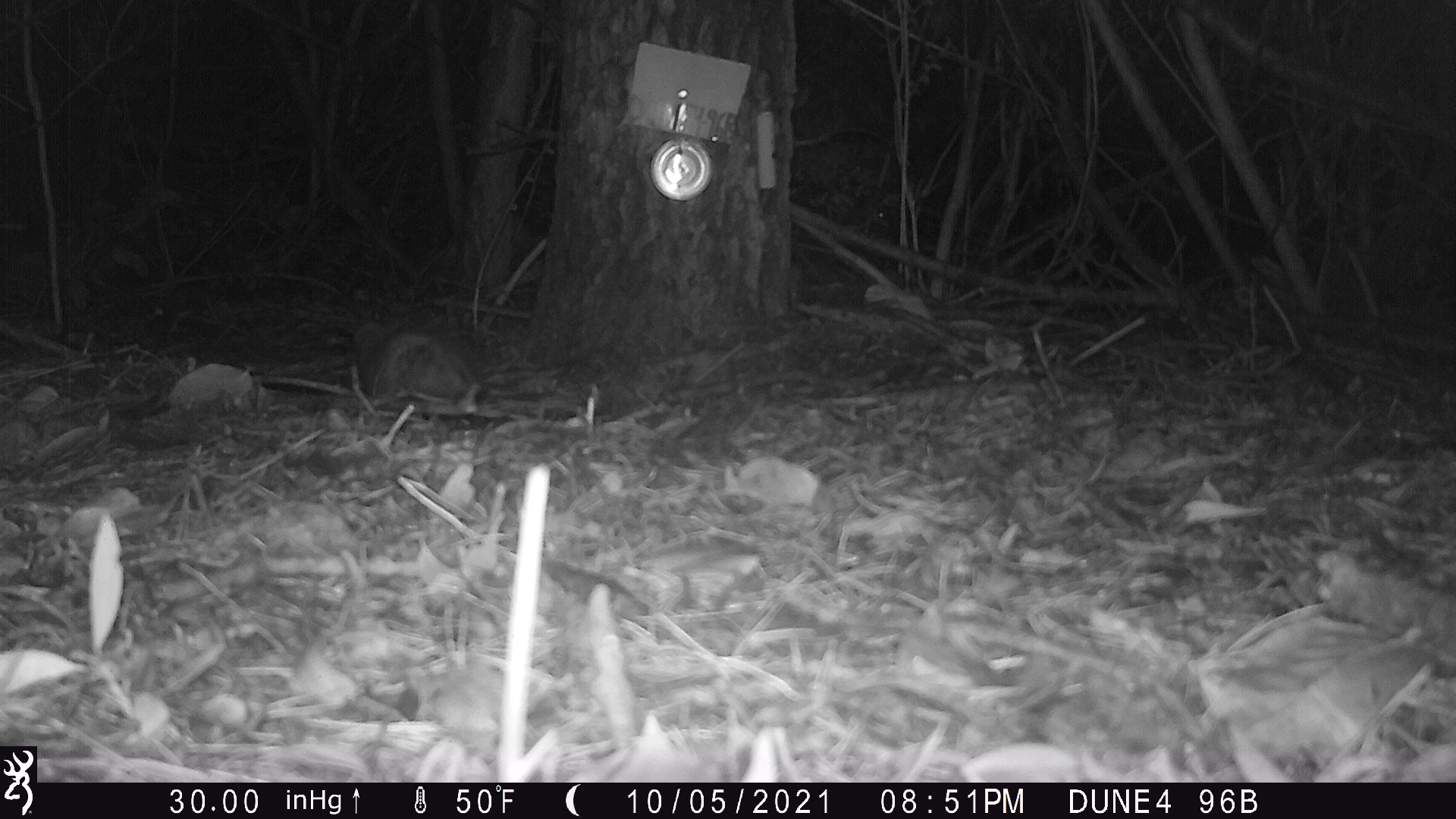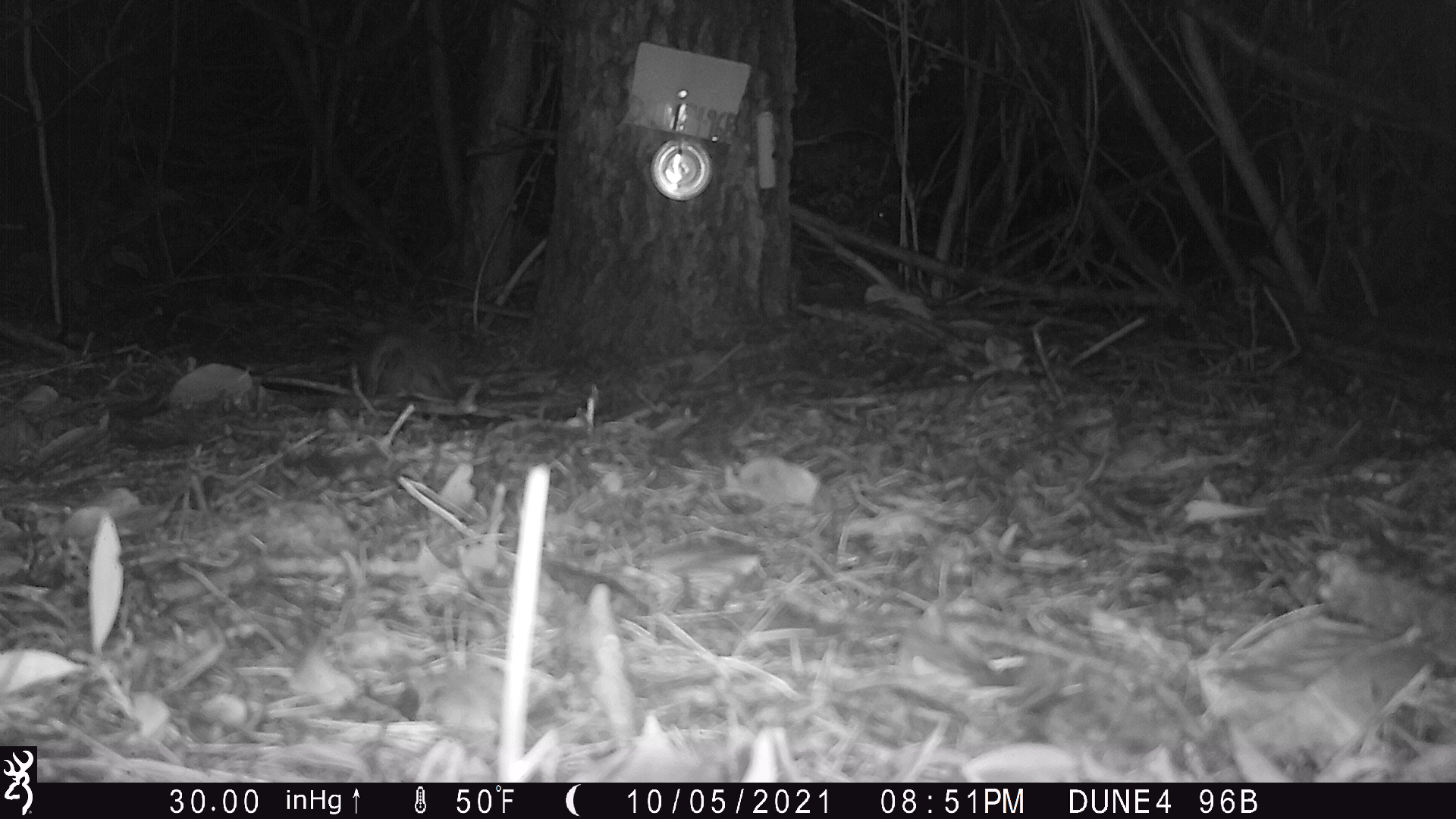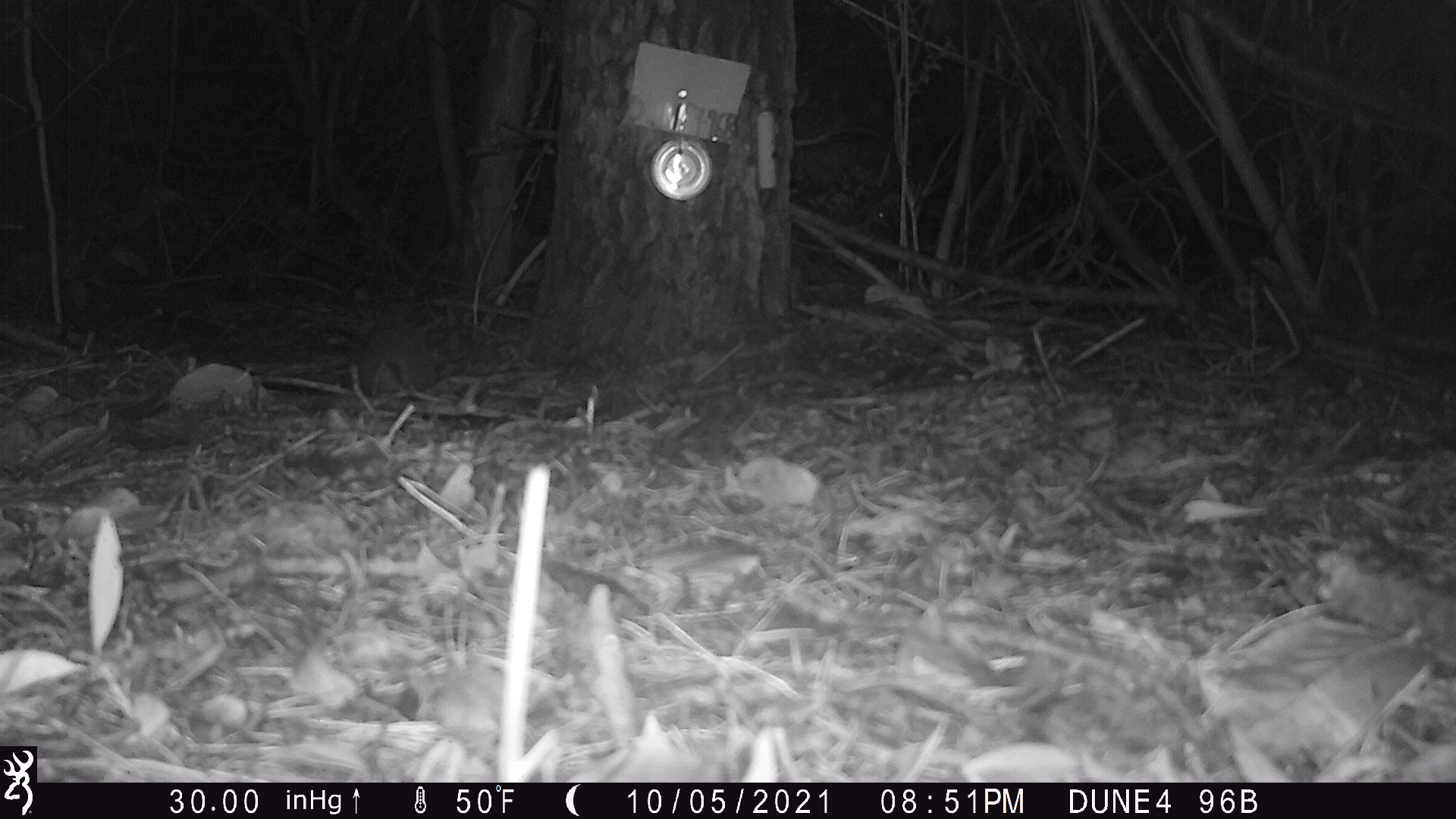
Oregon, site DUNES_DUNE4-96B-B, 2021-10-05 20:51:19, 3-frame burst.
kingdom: Animalia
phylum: Chordata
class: Mammalia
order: Didelphimorphia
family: Didelphidae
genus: Didelphis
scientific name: Didelphis virginiana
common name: virginia opossum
Virginia opossum (Didelphis virginiana).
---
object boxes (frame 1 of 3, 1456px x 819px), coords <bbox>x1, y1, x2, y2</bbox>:
virginia opossum: <bbox>348, 317, 499, 422</bbox>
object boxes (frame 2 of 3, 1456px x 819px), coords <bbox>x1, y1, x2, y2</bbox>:
virginia opossum: <bbox>352, 313, 464, 415</bbox>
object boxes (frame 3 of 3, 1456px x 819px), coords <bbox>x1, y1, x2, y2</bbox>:
virginia opossum: <bbox>346, 316, 464, 415</bbox>